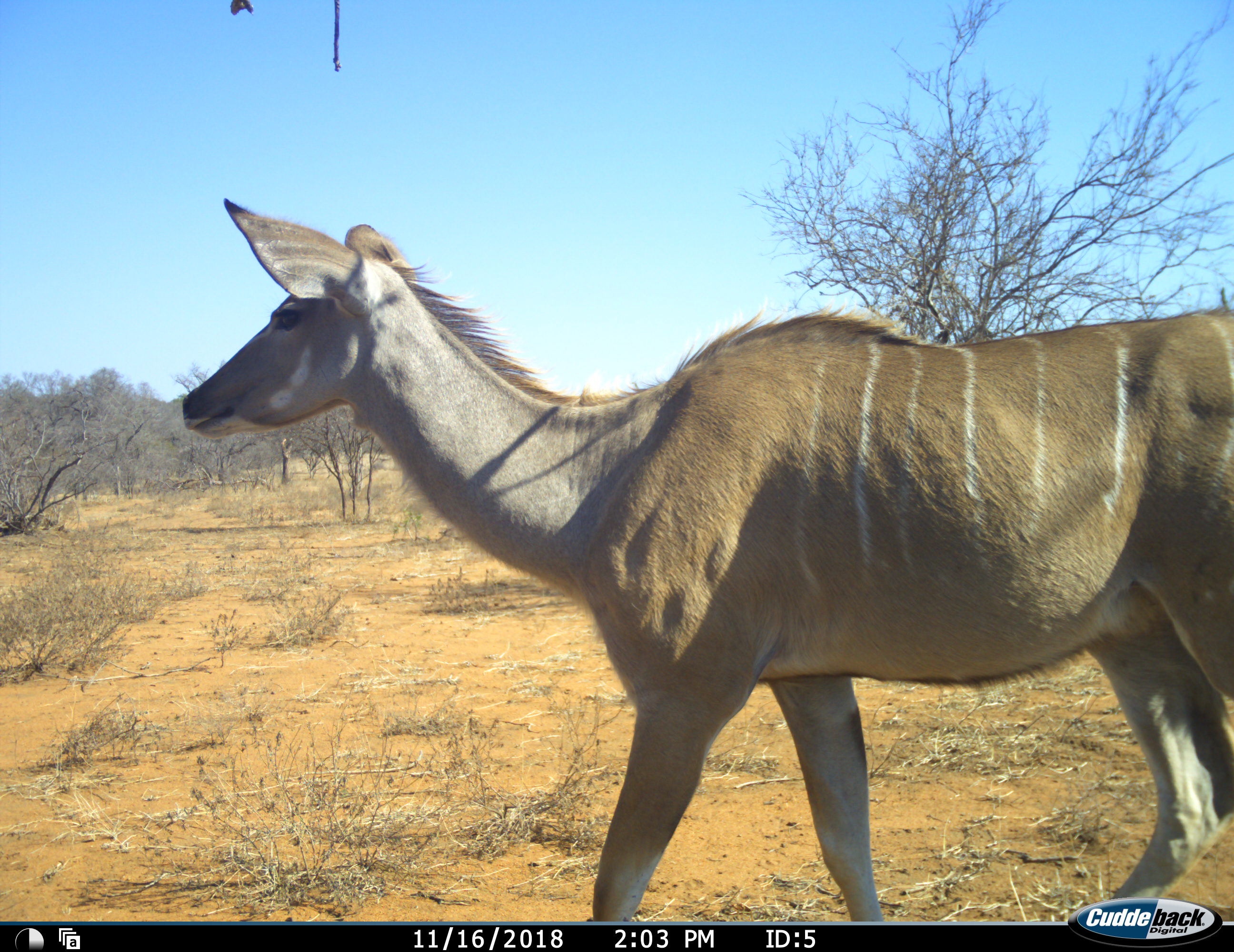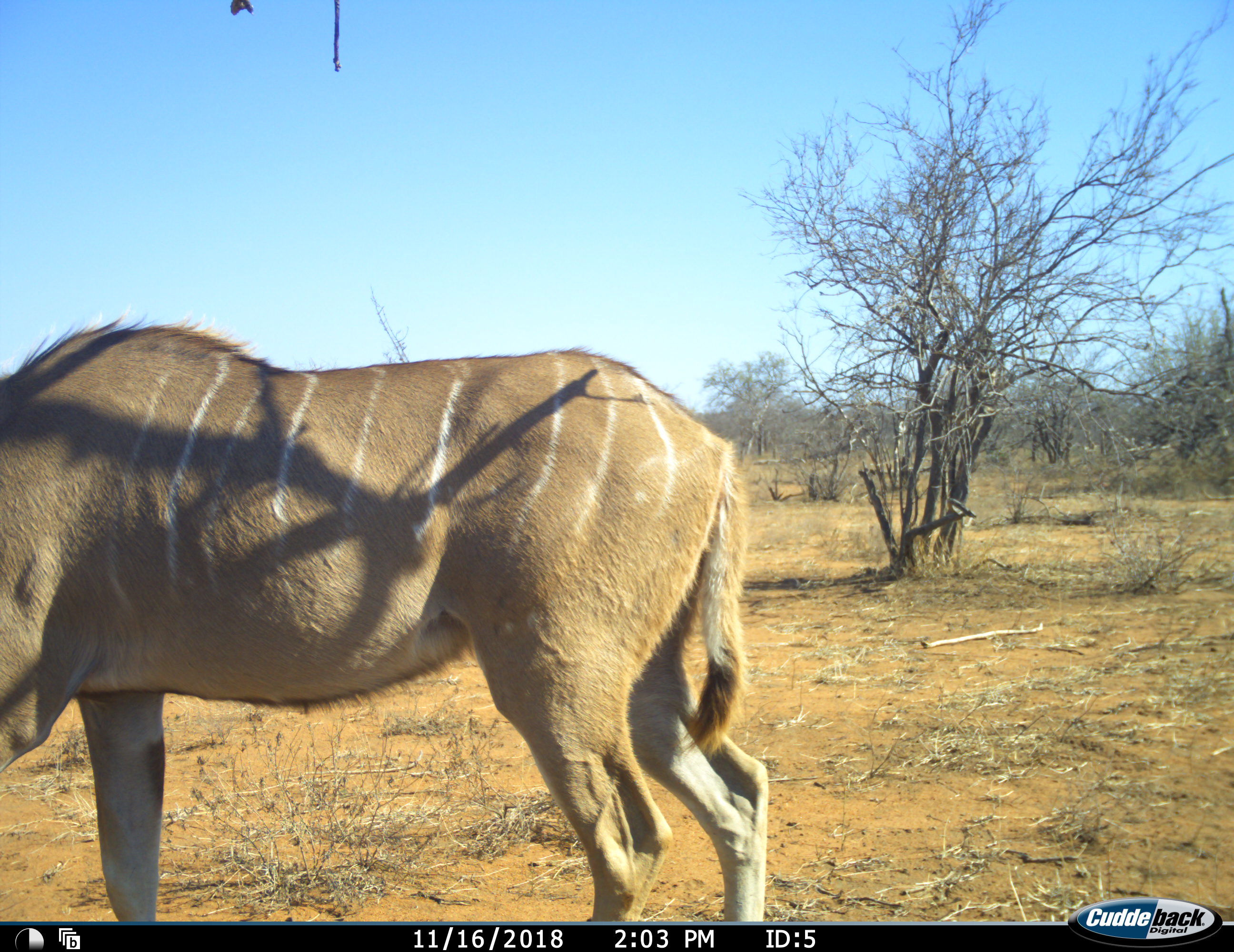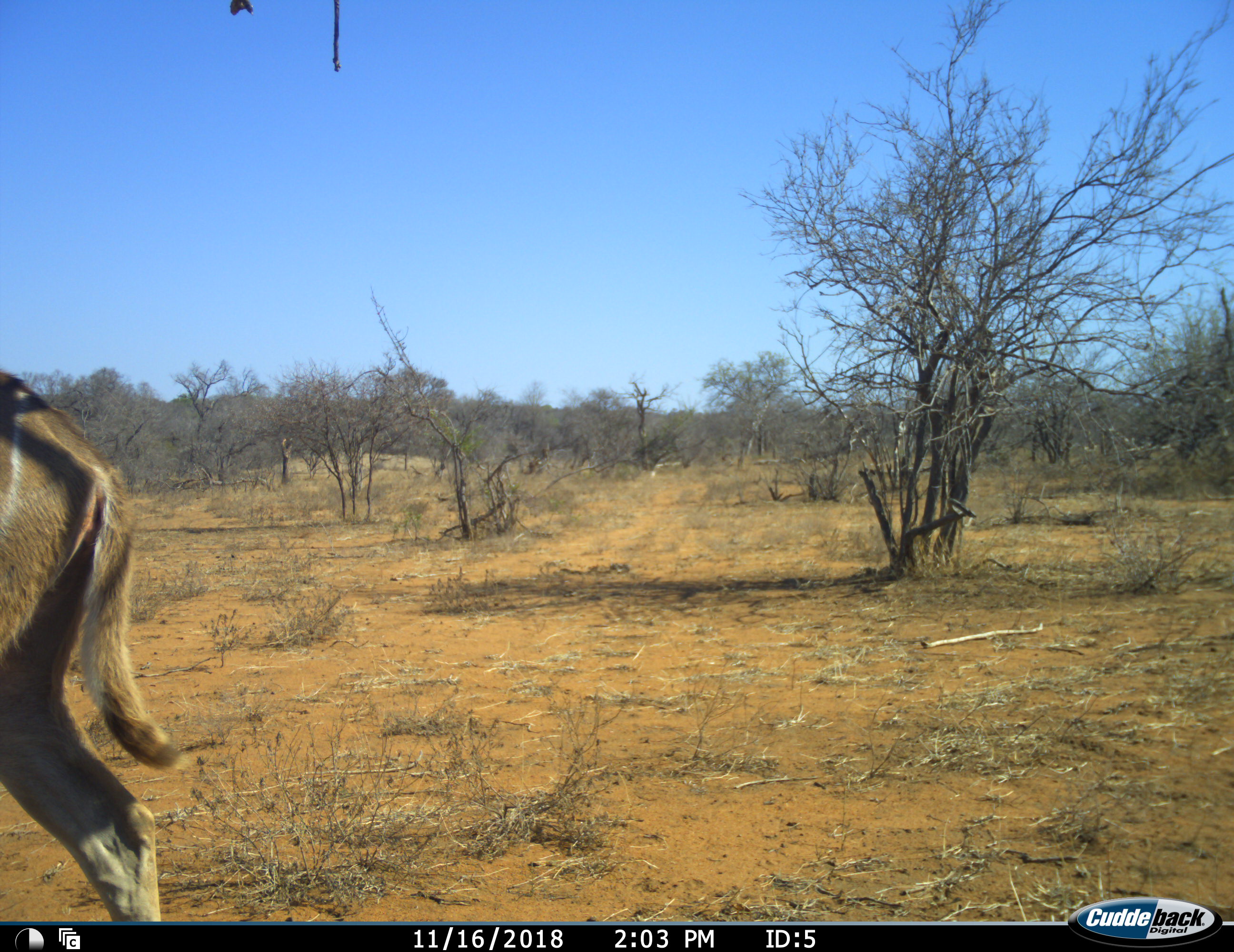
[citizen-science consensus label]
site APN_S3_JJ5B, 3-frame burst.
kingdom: Animalia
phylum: Chordata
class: Mammalia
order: Artiodactyla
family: Bovidae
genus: Tragelaphus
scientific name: Tragelaphus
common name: kudu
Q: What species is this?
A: Kudu (Tragelaphus).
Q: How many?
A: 1.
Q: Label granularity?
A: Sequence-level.